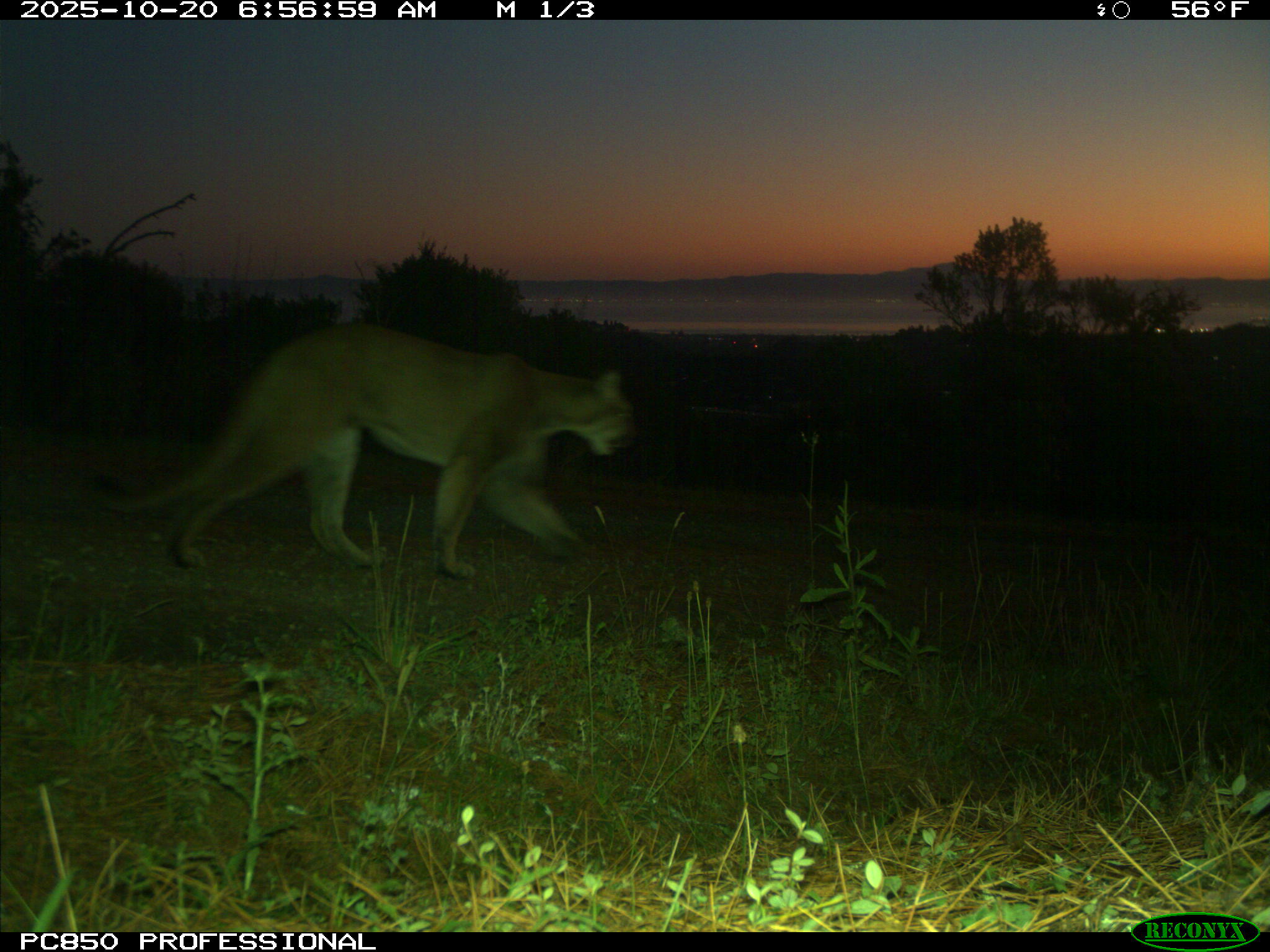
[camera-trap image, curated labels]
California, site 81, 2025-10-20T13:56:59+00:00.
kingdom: Animalia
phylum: Chordata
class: Mammalia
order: Carnivora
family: Felidae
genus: Puma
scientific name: Puma concolor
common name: puma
Puma (Puma concolor).